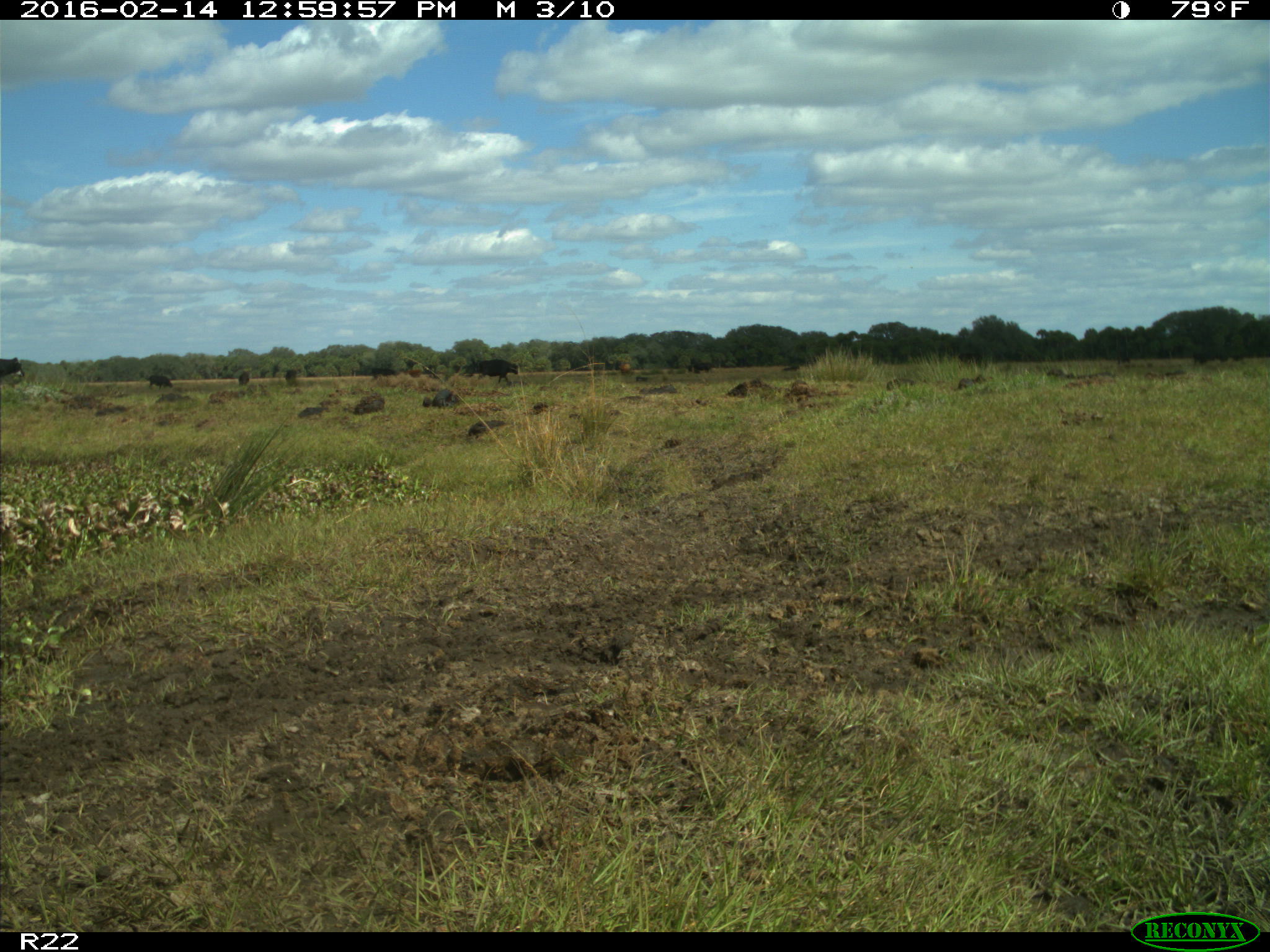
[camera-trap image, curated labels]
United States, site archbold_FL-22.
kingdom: Animalia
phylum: Chordata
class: Mammalia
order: Artiodactyla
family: Bovidae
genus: Bos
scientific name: Bos taurus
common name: domestic cow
Bos taurus (domestic cow).